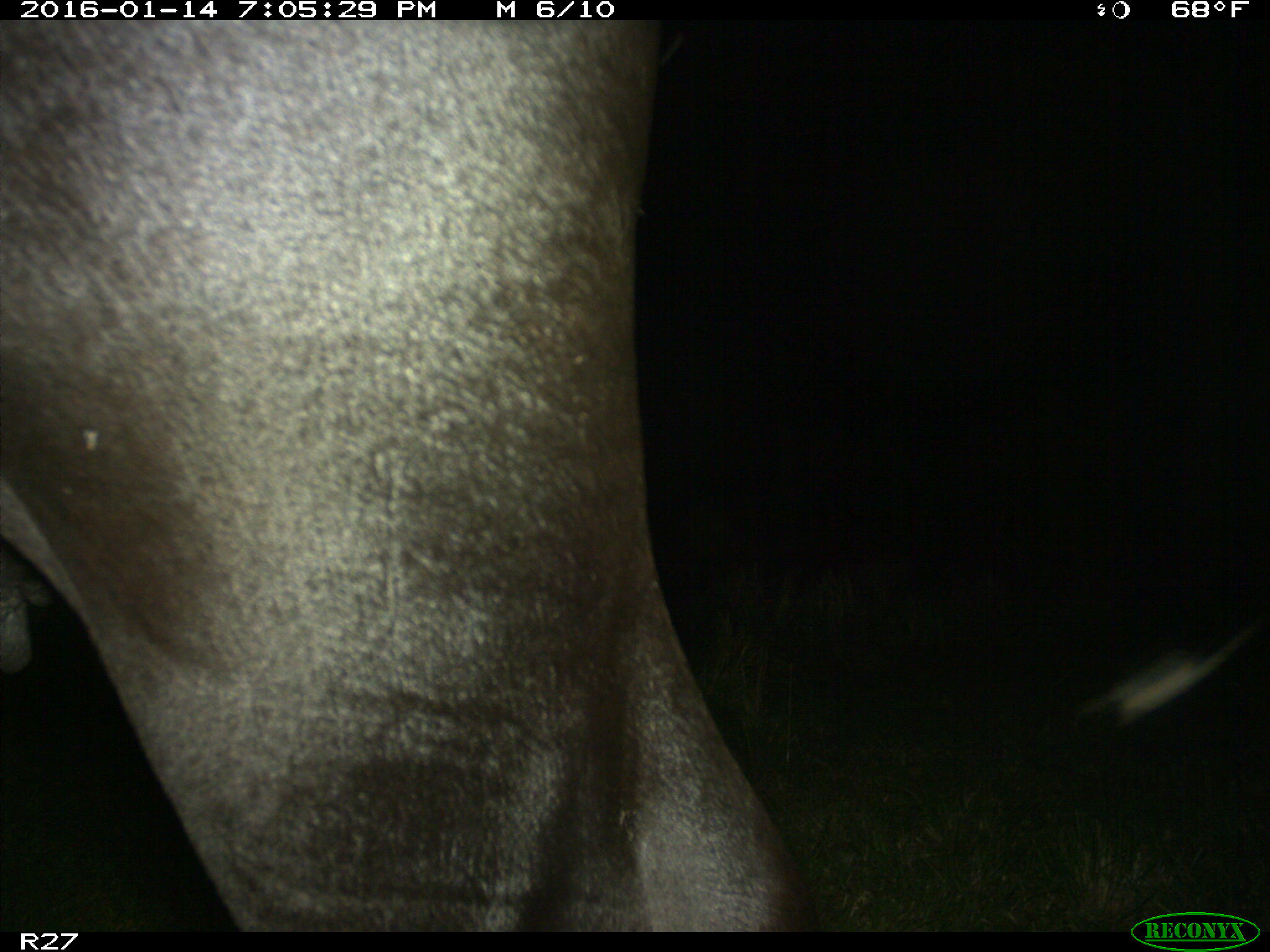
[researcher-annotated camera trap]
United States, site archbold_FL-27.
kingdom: Animalia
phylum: Chordata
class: Mammalia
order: Artiodactyla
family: Bovidae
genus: Bos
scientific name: Bos taurus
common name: domestic cow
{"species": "Bos taurus (domestic cow)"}